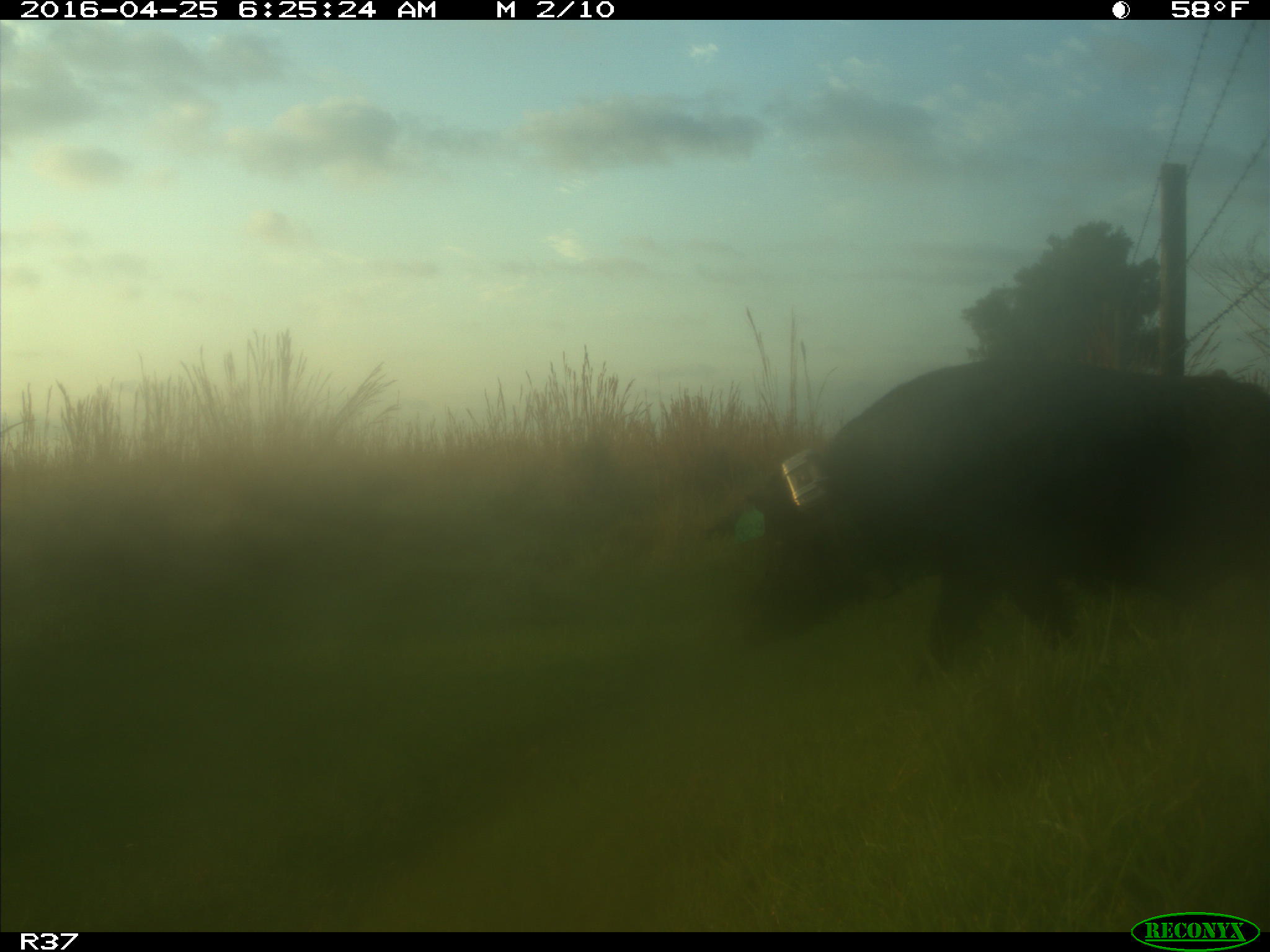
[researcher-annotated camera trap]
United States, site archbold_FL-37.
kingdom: Animalia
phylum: Chordata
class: Mammalia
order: Artiodactyla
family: Suidae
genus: Sus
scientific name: Sus scrofa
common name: wild boar